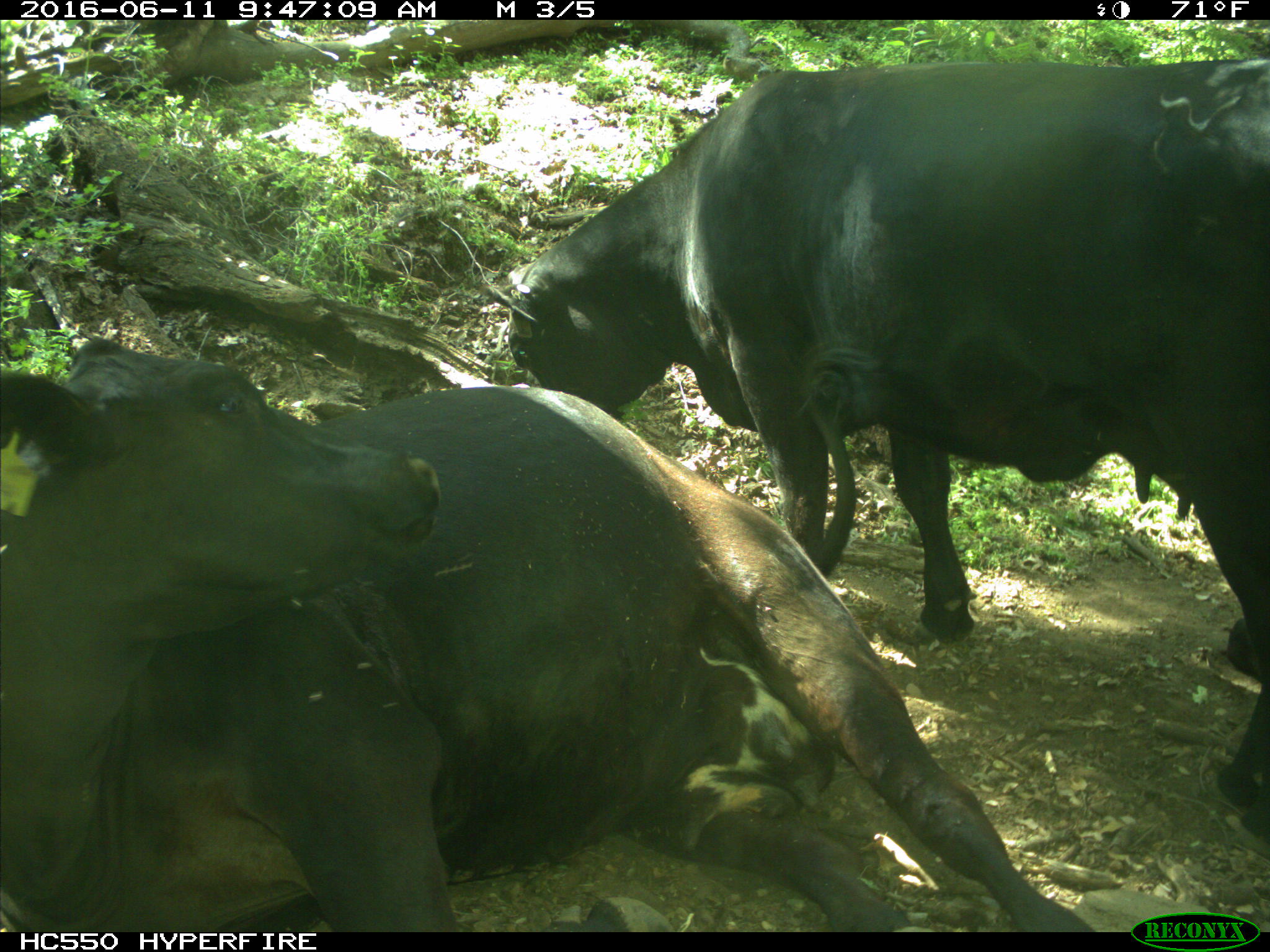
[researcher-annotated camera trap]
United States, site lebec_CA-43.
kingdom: Animalia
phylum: Chordata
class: Mammalia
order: Artiodactyla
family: Bovidae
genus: Bos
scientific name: Bos taurus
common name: domestic cow